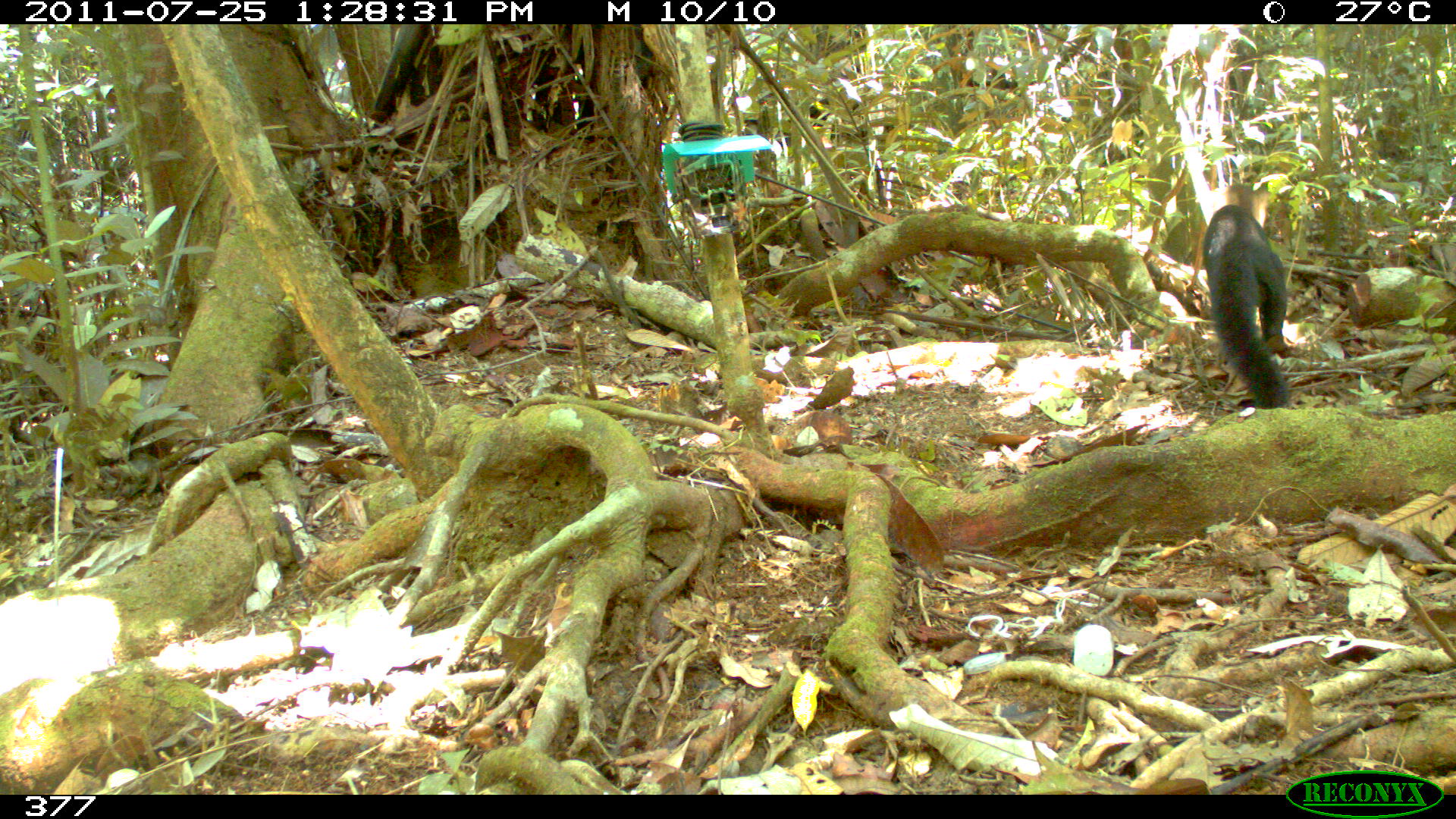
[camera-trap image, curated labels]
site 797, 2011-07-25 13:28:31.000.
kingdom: Animalia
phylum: Chordata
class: Mammalia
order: Carnivora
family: Mustelidae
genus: Eira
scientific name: Eira barbara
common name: tayra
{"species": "Eira barbara (tayra)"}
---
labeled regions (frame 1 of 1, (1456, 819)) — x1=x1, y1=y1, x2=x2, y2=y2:
eira barbara: x1=1201, y1=183, x2=1292, y2=412